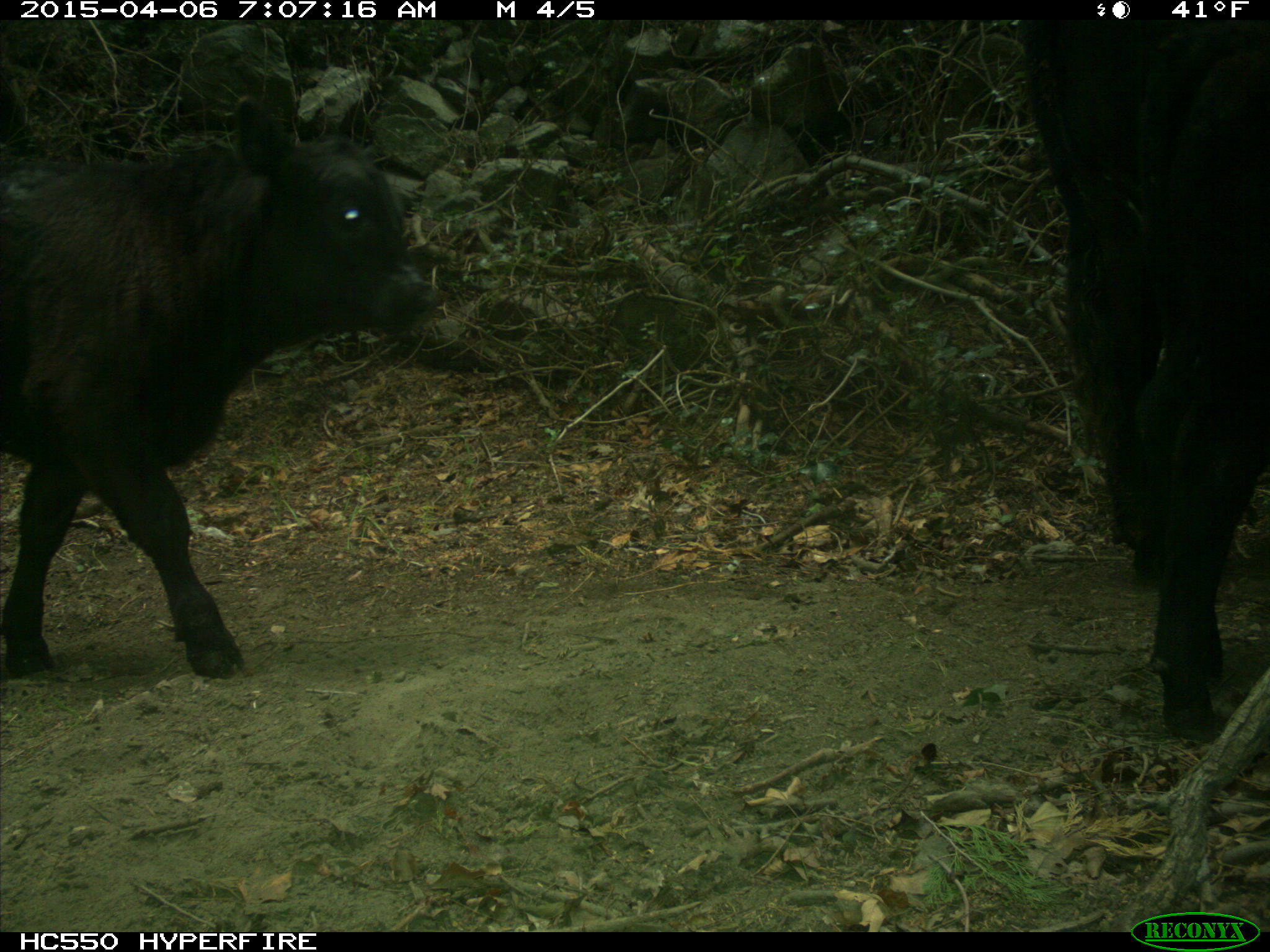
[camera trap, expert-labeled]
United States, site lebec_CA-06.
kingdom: Animalia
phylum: Chordata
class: Mammalia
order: Artiodactyla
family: Bovidae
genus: Bos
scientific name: Bos taurus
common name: domestic cow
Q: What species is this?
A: Bos taurus (domestic cow).